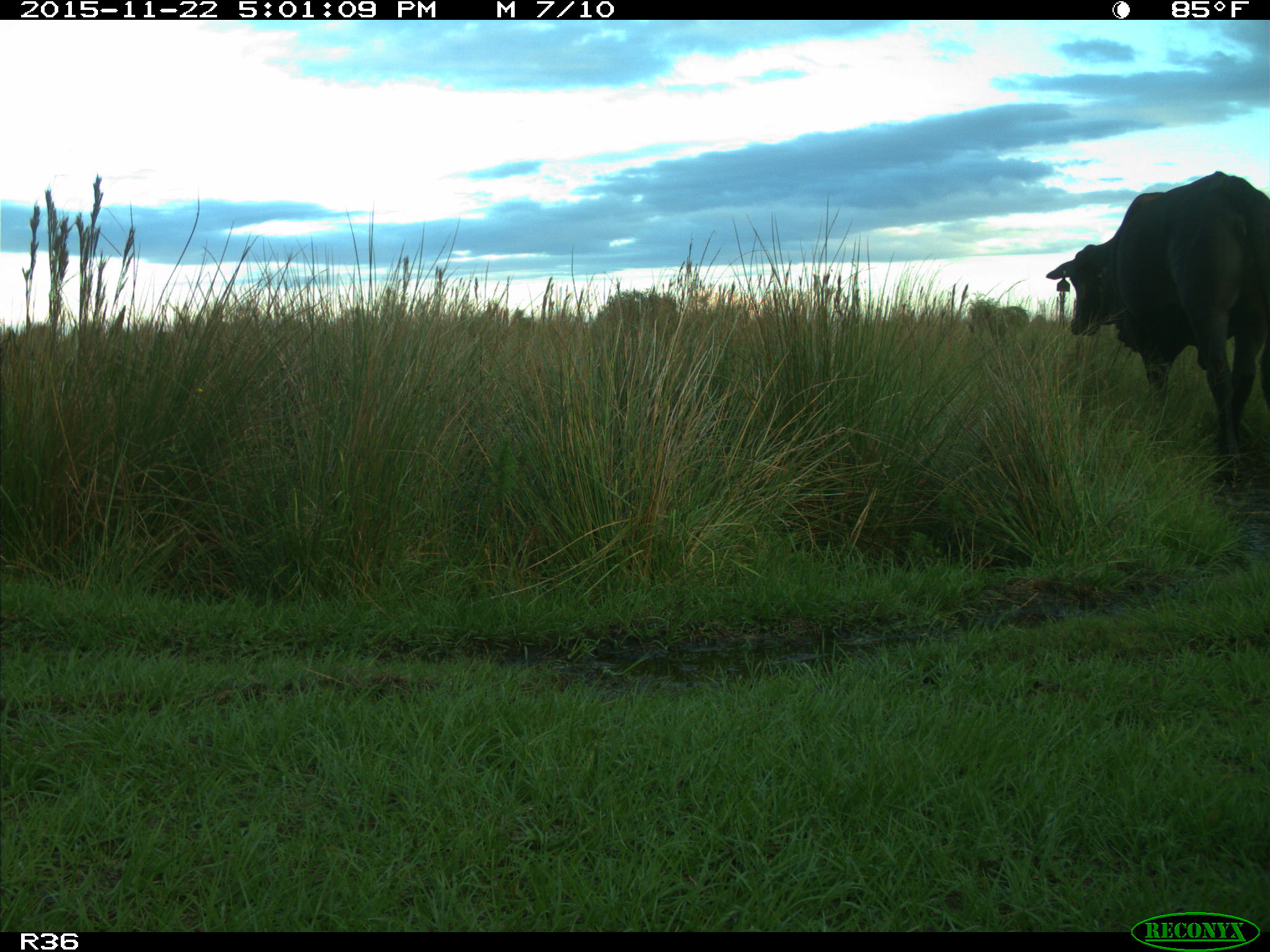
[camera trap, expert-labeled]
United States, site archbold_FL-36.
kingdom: Animalia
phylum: Chordata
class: Mammalia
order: Artiodactyla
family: Bovidae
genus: Bos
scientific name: Bos taurus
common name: domestic cow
Bos taurus (domestic cow).